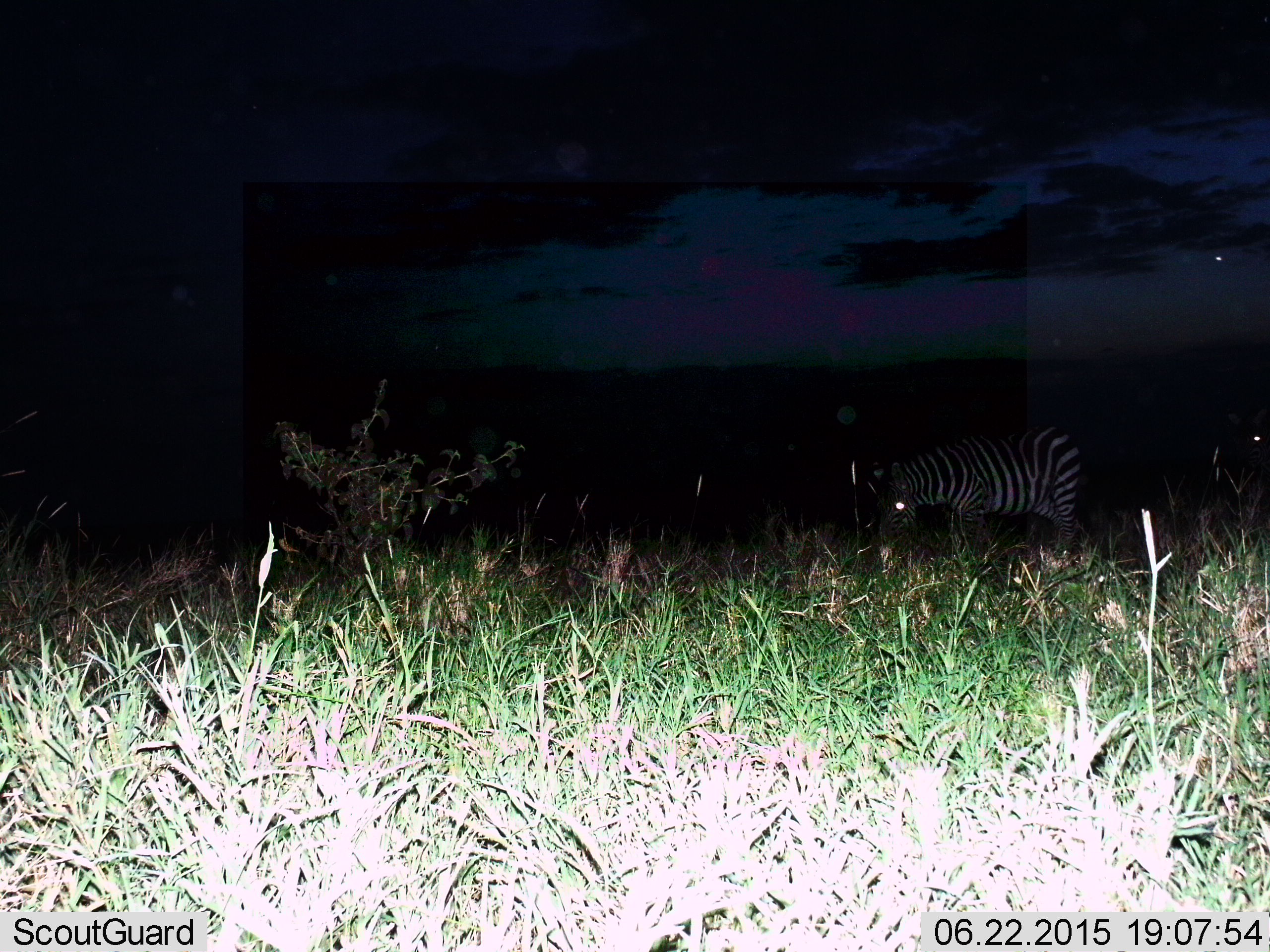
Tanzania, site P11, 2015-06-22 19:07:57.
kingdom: Animalia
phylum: Chordata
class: Mammalia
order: Perissodactyla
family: Equidae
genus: Equus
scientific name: Equus quagga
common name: plains zebra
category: zebra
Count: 1.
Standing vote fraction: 60%.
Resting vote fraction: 0%.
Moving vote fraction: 20%.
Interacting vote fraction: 0%.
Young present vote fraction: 0%.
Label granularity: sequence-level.